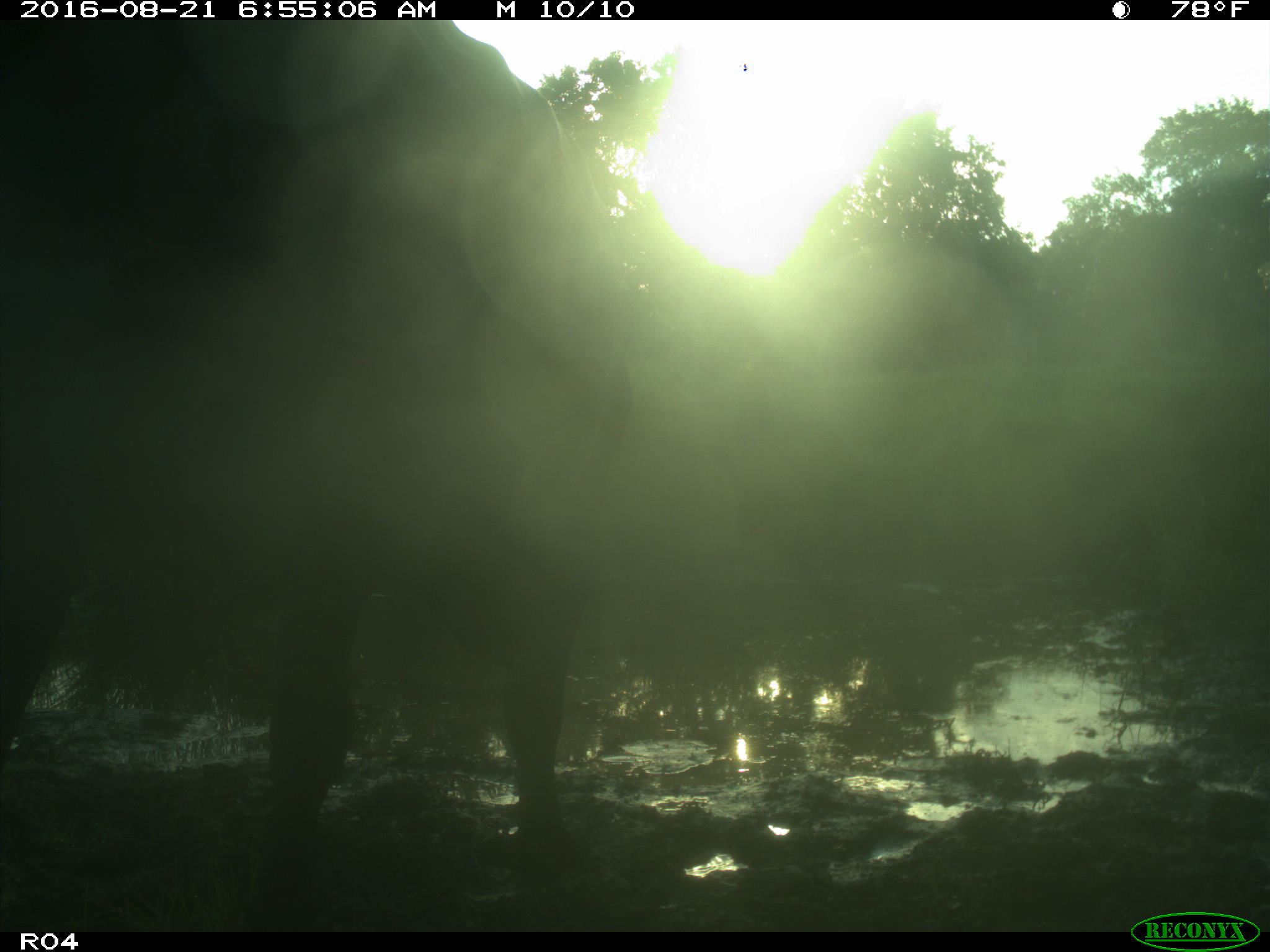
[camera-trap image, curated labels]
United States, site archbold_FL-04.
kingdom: Animalia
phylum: Chordata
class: Mammalia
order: Artiodactyla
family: Bovidae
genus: Bos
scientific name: Bos taurus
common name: domestic cow